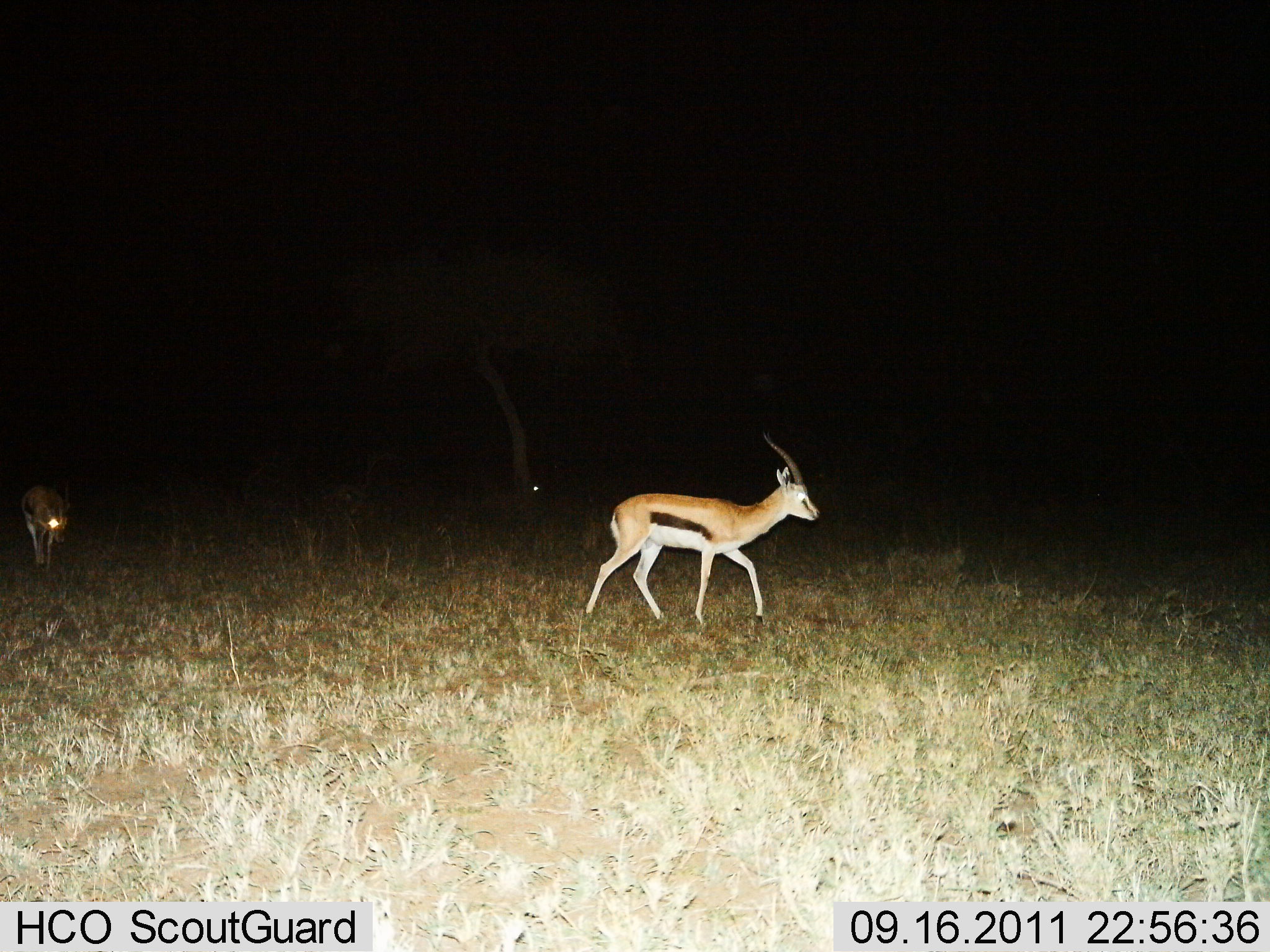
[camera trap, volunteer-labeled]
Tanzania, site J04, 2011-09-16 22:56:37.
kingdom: Animalia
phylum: Chordata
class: Mammalia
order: Artiodactyla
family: Bovidae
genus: Eudorcas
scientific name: Eudorcas thomsonii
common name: thomson's gazelle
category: gazellethomsons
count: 2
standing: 8%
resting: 0%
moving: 92%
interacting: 0%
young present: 0%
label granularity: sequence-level